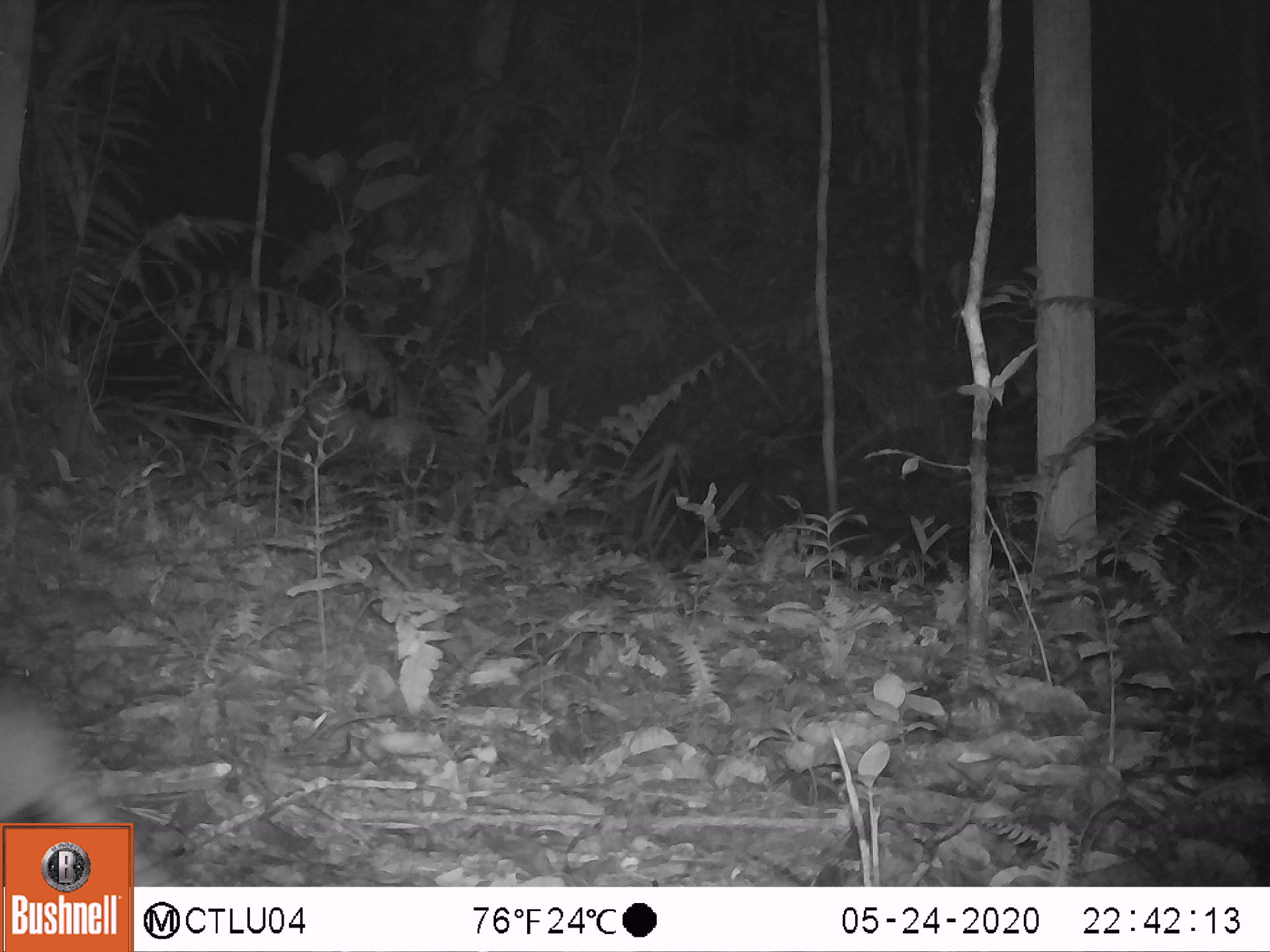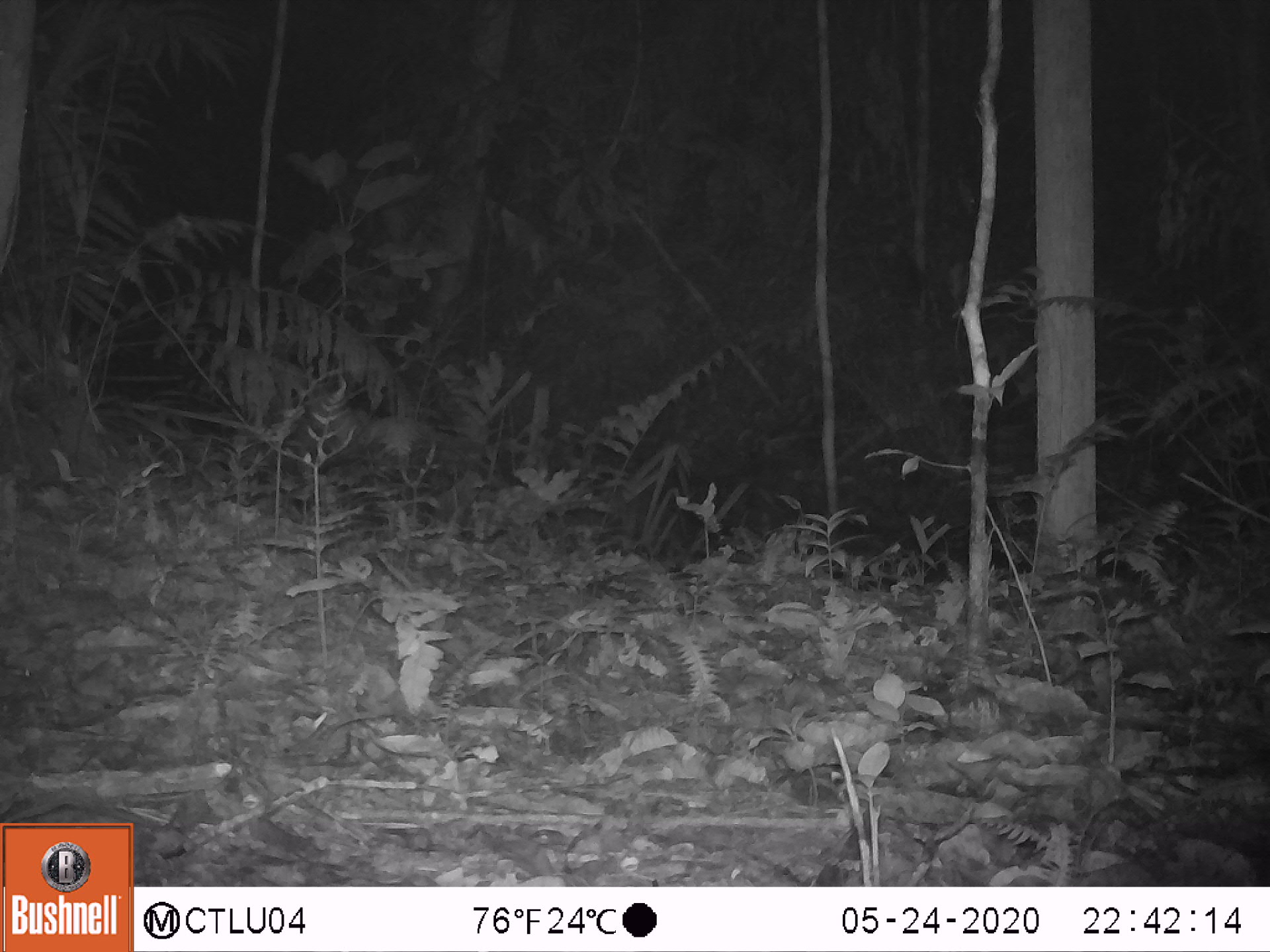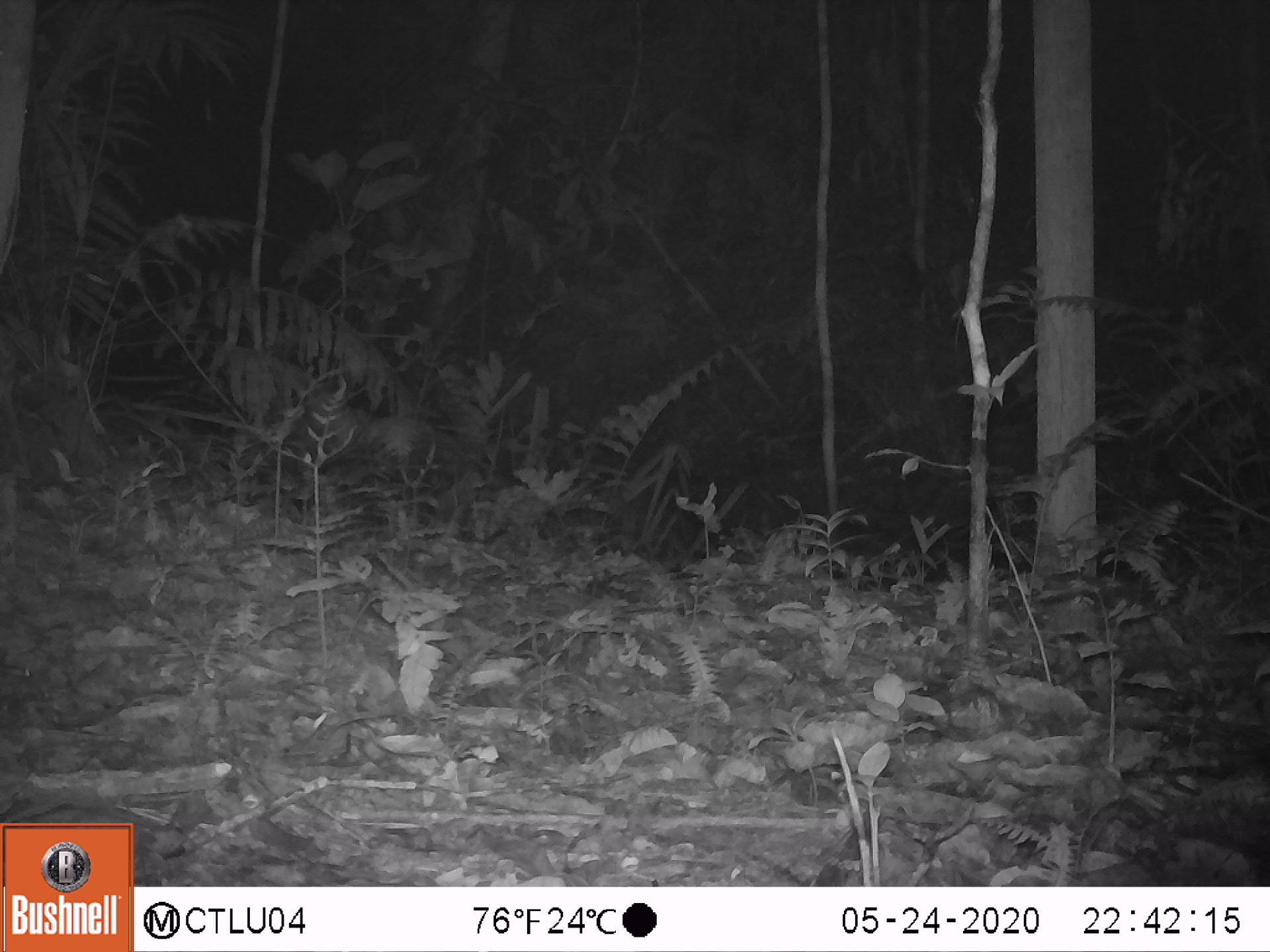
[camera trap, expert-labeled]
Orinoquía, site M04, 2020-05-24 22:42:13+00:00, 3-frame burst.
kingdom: Animalia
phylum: Chordata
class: Mammalia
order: Cingulata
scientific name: Cingulata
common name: armadillo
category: unknown armadillo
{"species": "unknown armadillo (armadillo) (Cingulata)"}